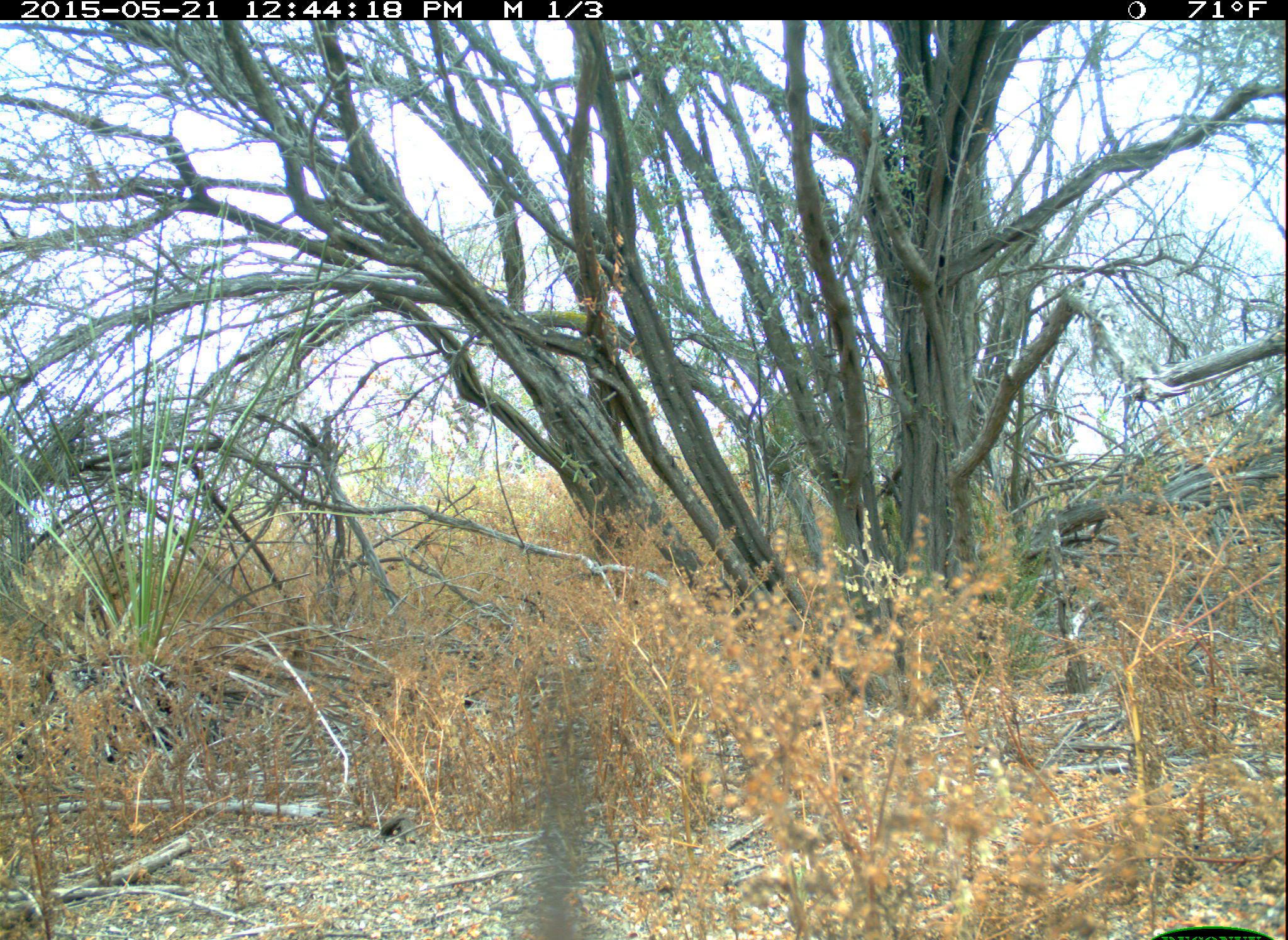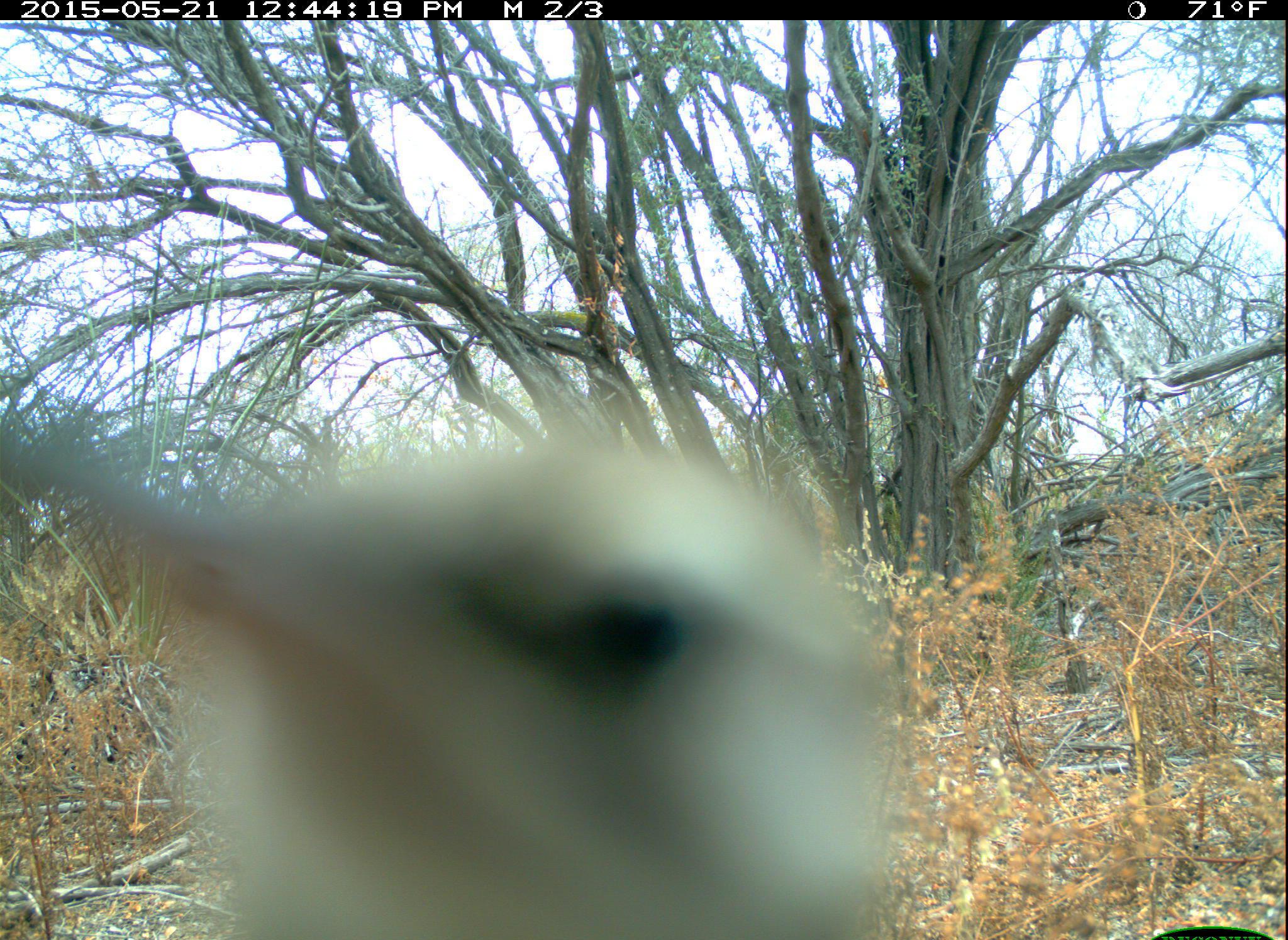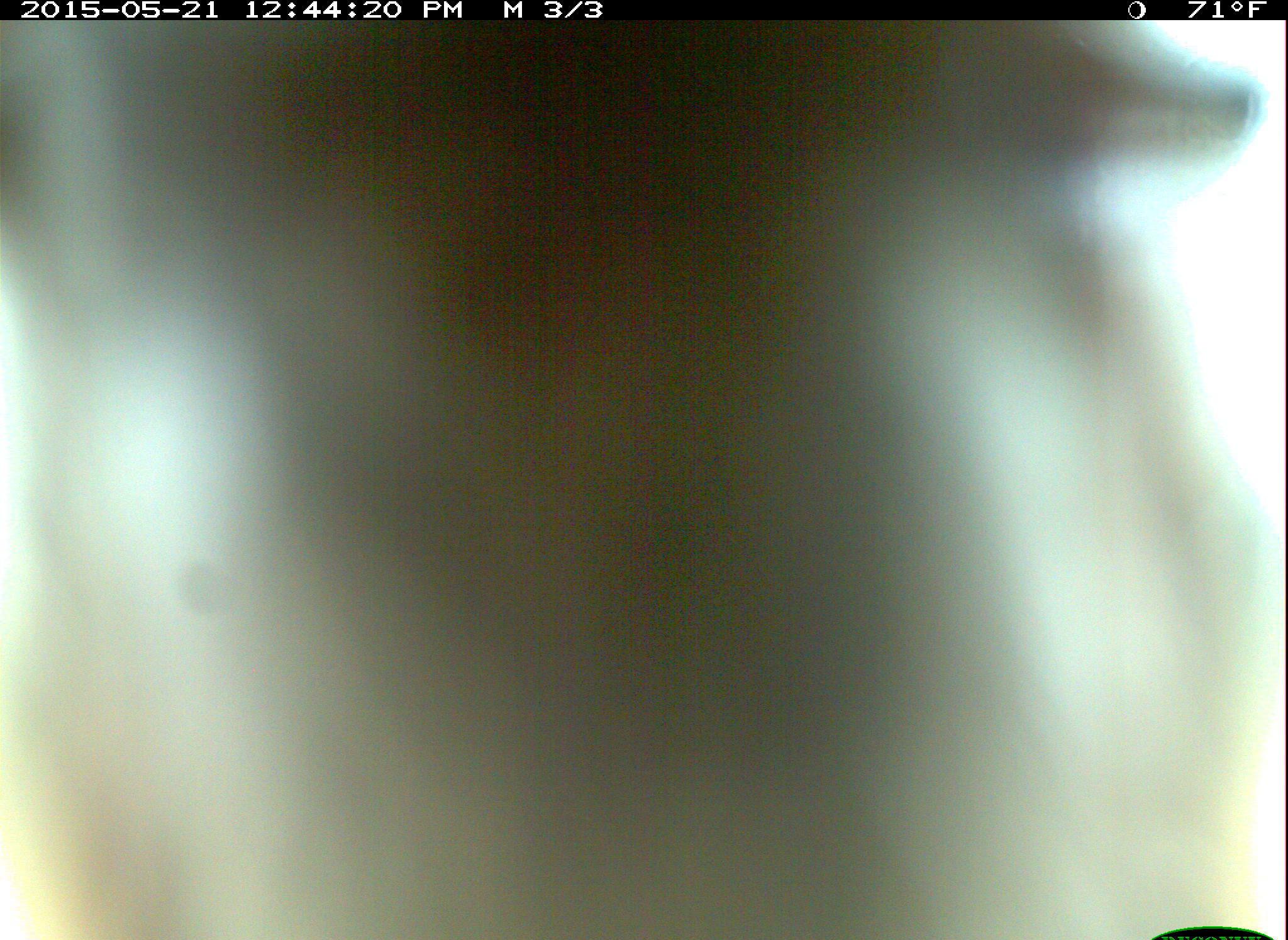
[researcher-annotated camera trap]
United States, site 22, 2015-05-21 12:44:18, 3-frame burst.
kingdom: Animalia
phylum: Chordata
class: Aves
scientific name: Aves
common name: bird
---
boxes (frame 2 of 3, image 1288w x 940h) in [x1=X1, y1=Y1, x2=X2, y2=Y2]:
bird: [x1=0, y1=419, x2=889, y2=939]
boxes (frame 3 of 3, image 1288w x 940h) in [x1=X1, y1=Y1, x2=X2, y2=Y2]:
bird: [x1=0, y1=19, x2=1287, y2=938]